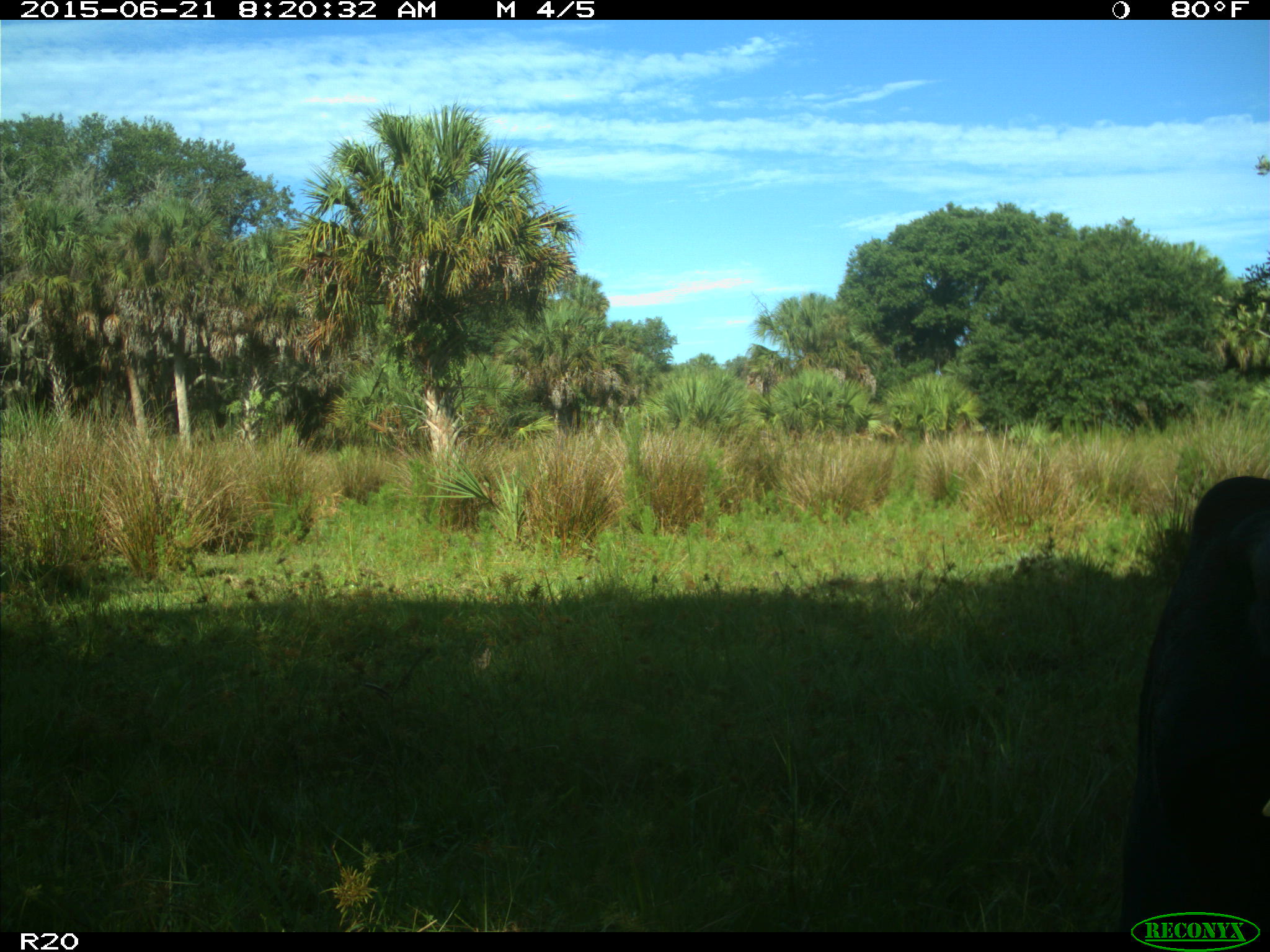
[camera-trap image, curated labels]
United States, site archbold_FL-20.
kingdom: Animalia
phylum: Chordata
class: Mammalia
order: Artiodactyla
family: Bovidae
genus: Bos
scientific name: Bos taurus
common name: domestic cow